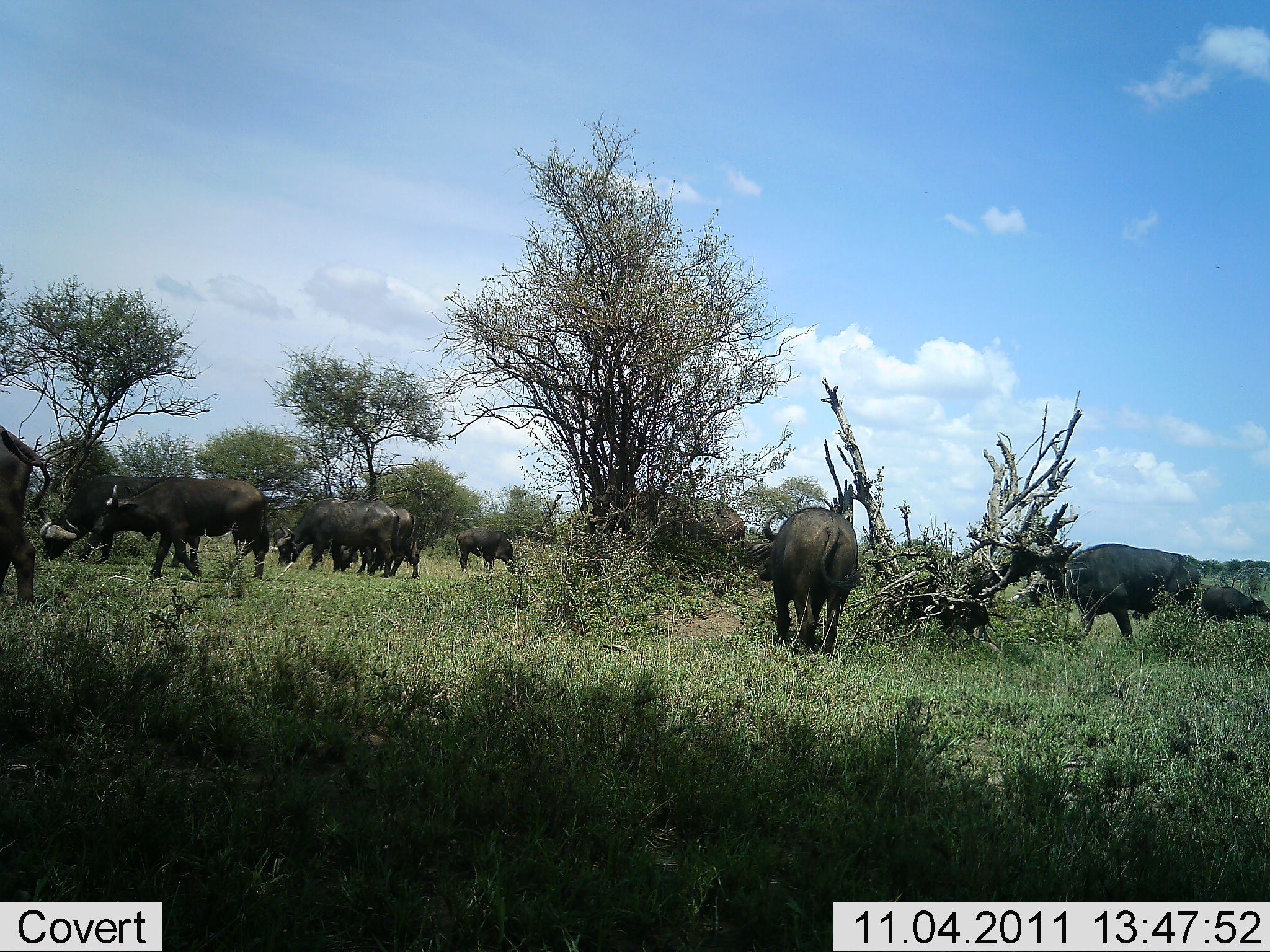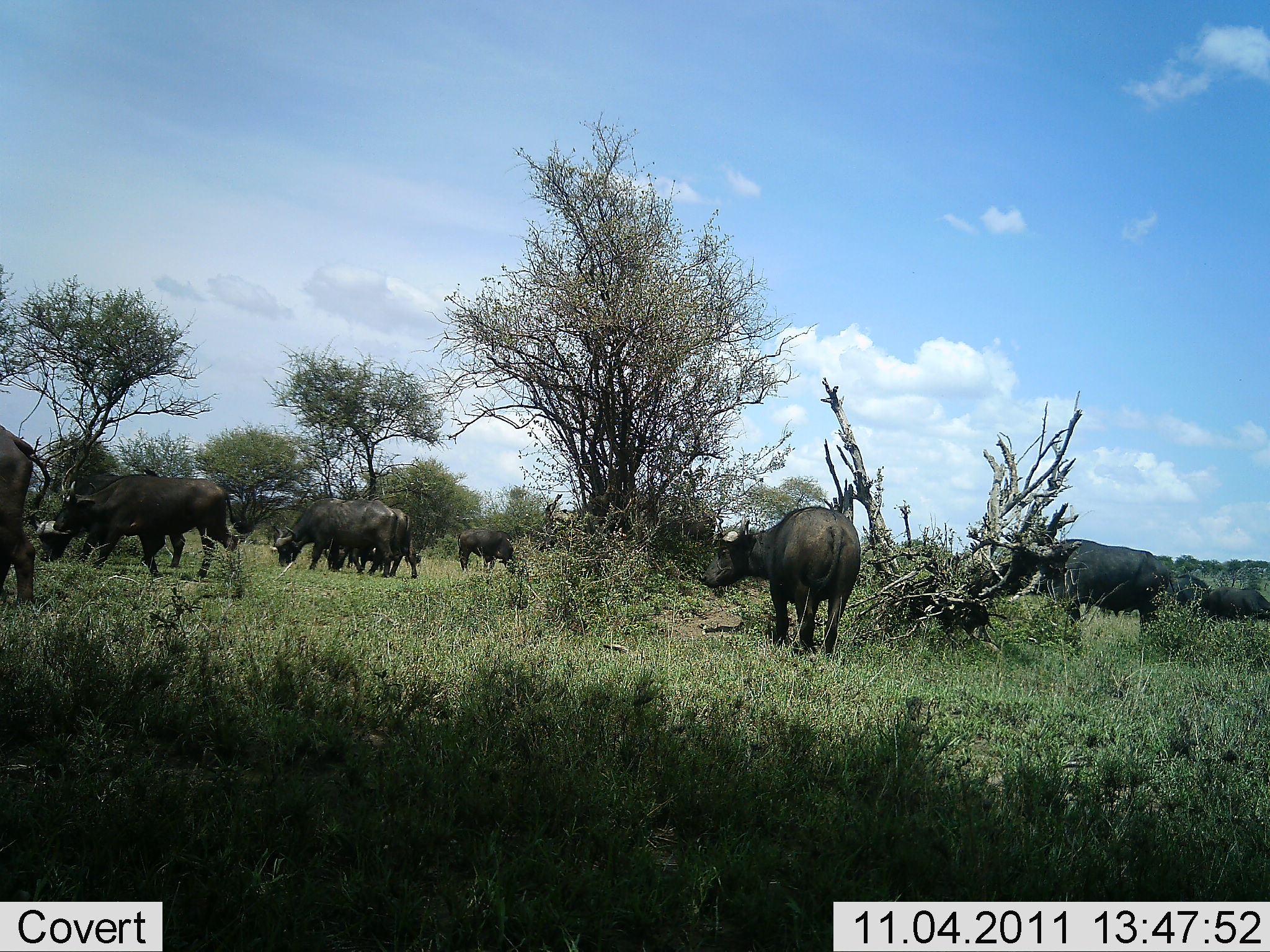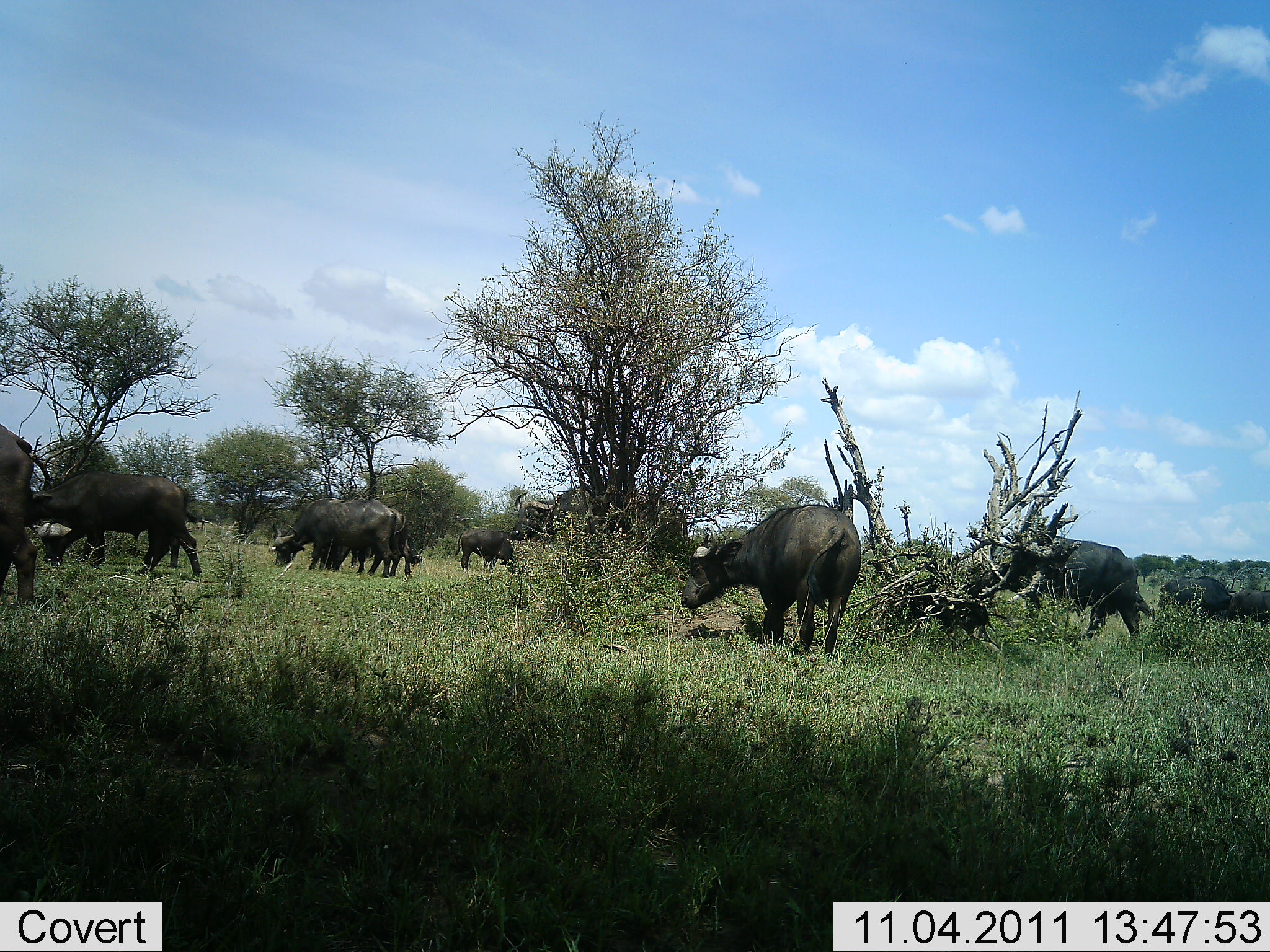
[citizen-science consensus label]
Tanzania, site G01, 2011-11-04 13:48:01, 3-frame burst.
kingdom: Animalia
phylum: Chordata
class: Mammalia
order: Artiodactyla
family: Bovidae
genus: Syncerus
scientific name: Syncerus caffer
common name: cape buffalo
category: buffalo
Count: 11-50.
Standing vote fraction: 40%.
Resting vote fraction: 0%.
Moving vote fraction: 50%.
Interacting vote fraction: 0%.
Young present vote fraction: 0%.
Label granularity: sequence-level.